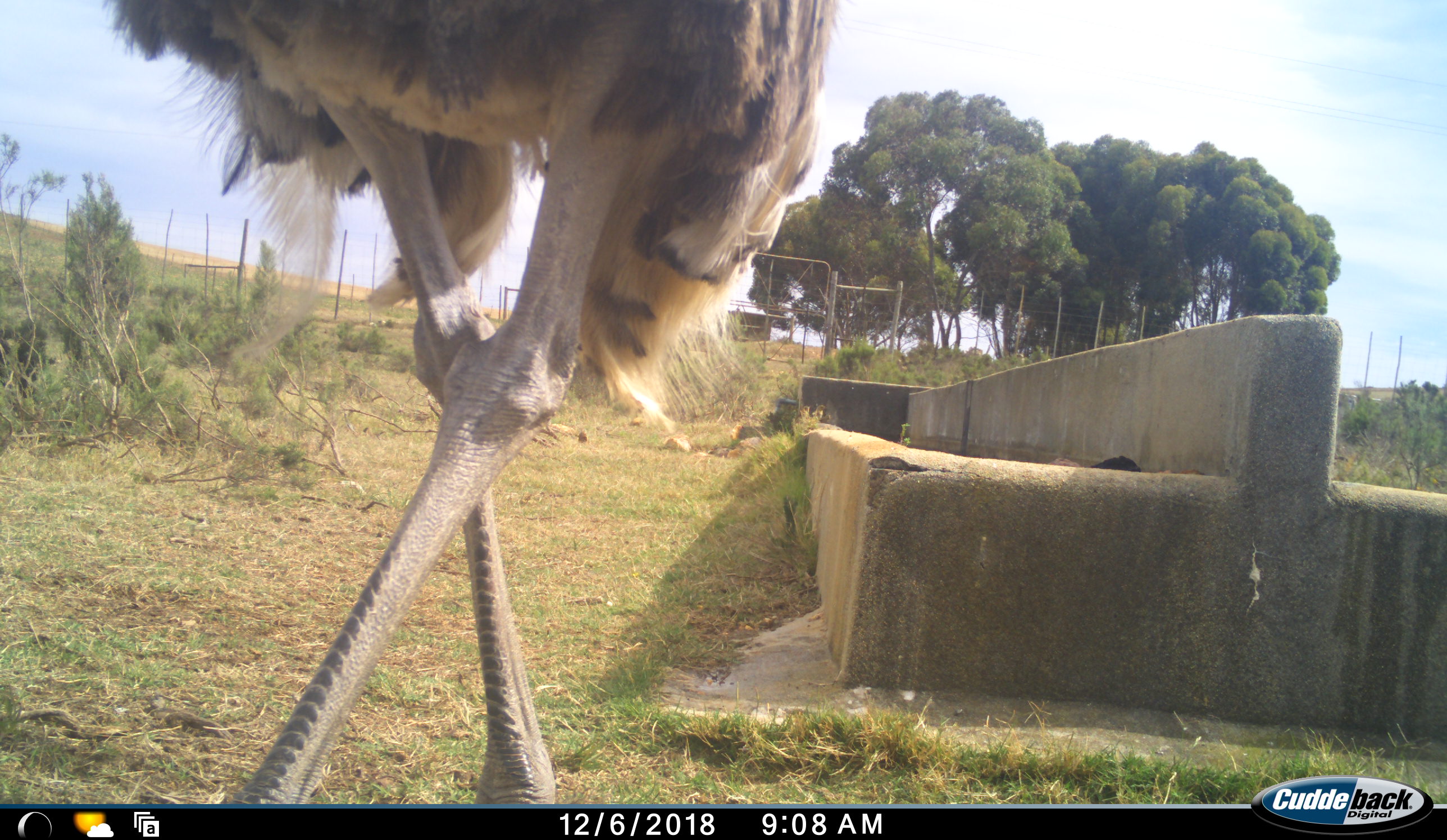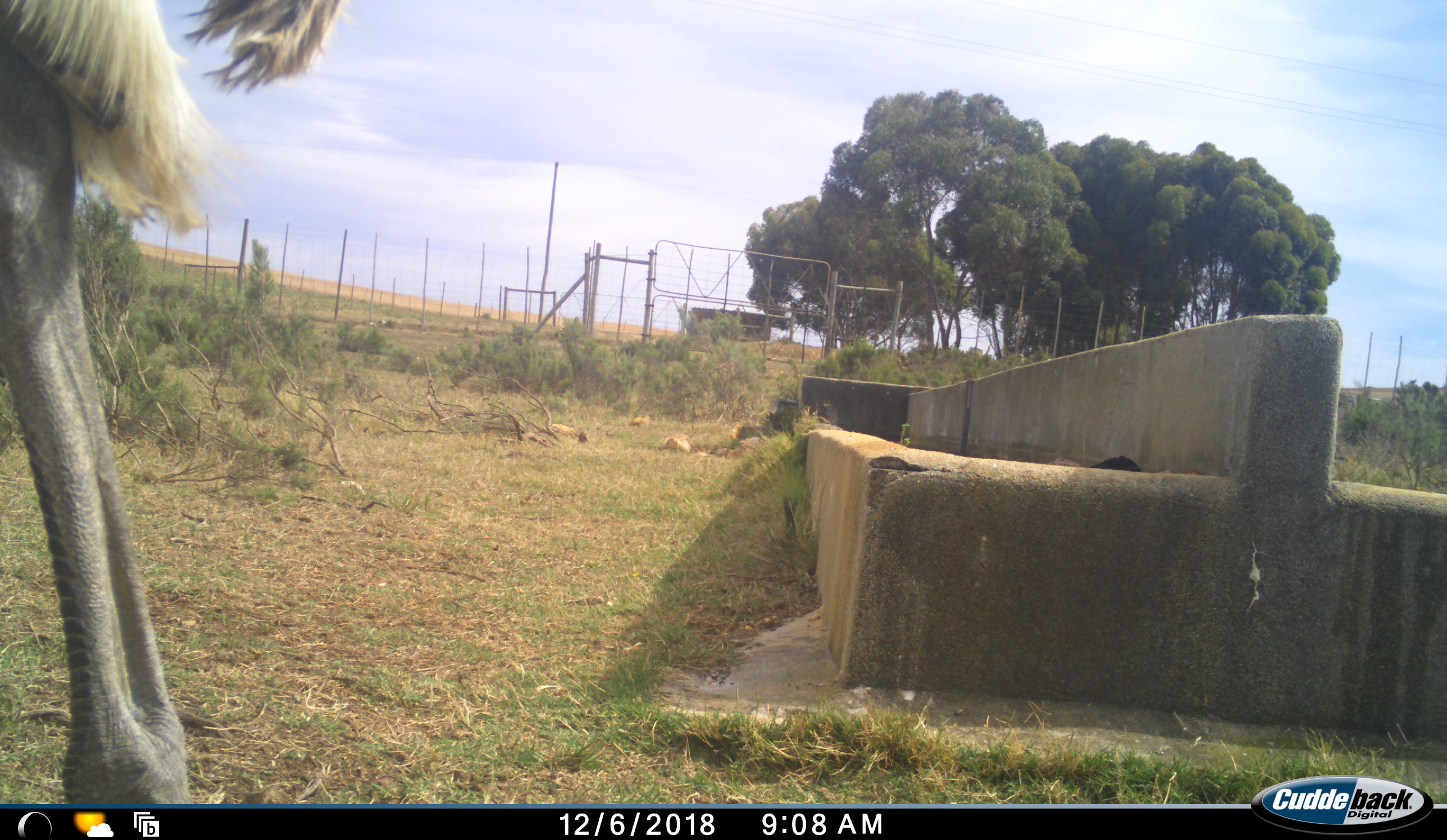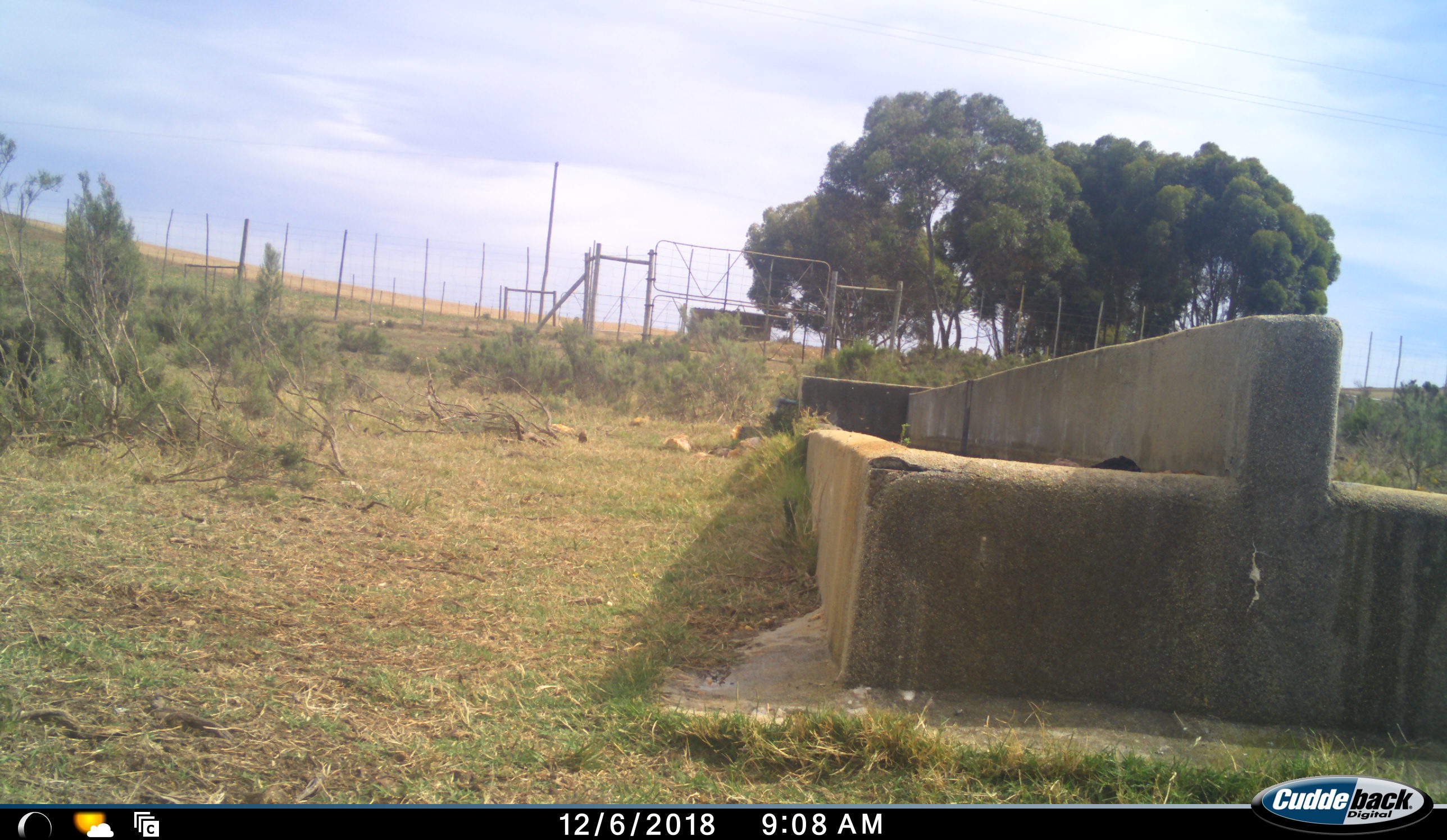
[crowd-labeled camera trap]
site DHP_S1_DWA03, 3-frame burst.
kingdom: Animalia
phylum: Chordata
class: Aves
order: Struthioniformes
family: Struthionidae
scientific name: Struthionidae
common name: ostrich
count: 1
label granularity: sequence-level